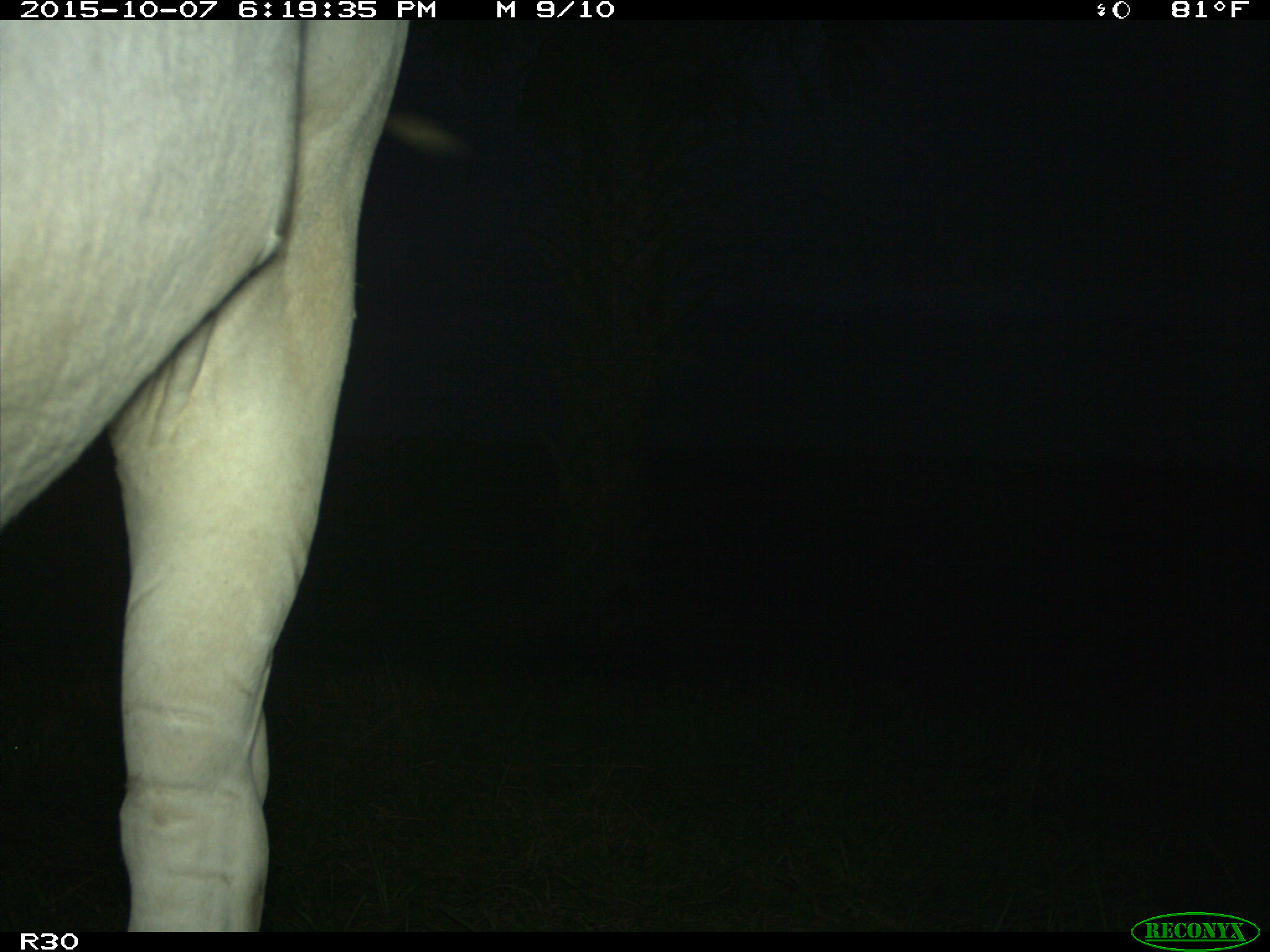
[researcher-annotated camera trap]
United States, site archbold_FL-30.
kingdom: Animalia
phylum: Chordata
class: Mammalia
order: Artiodactyla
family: Bovidae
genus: Bos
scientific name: Bos taurus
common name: domestic cow